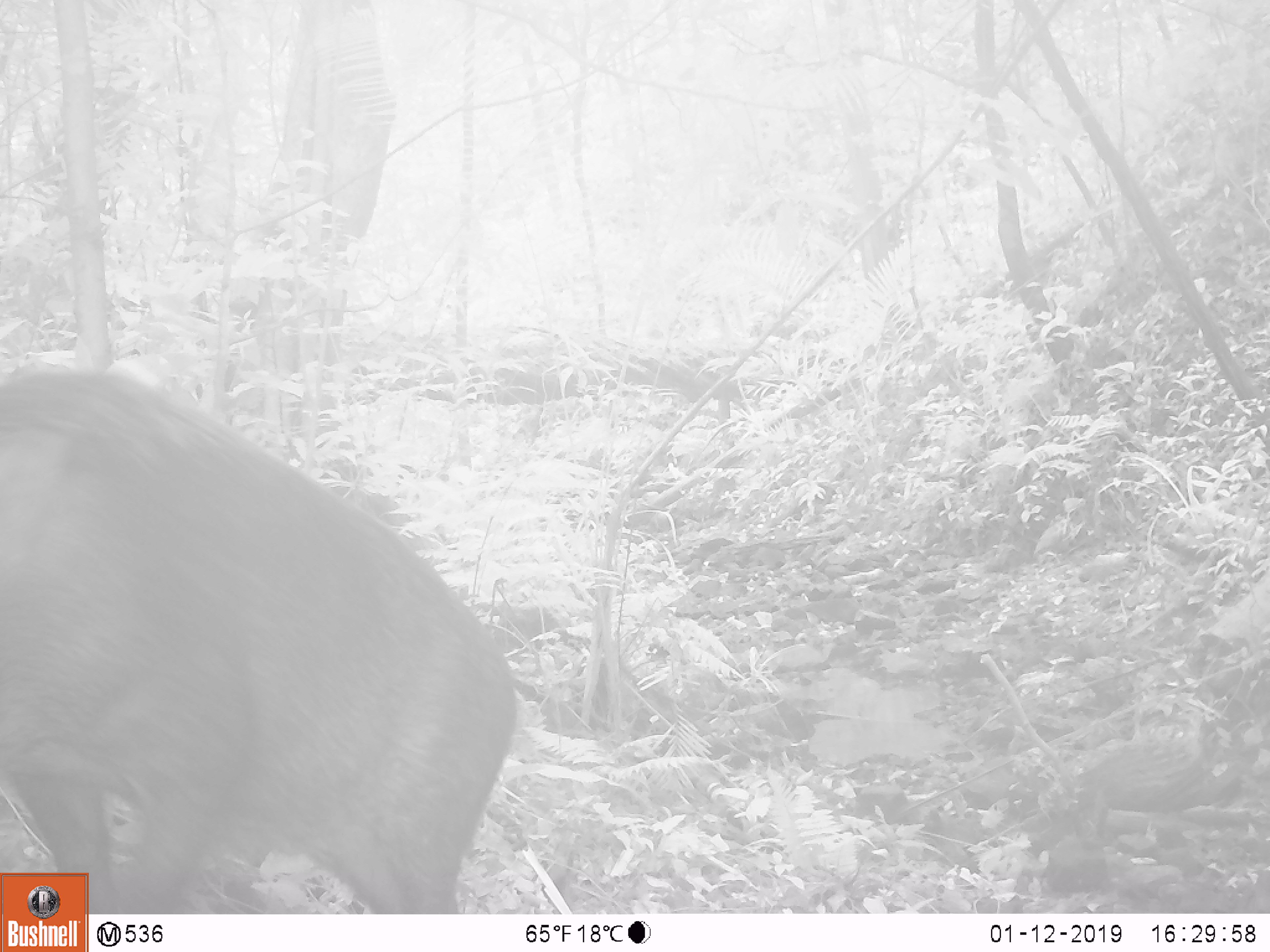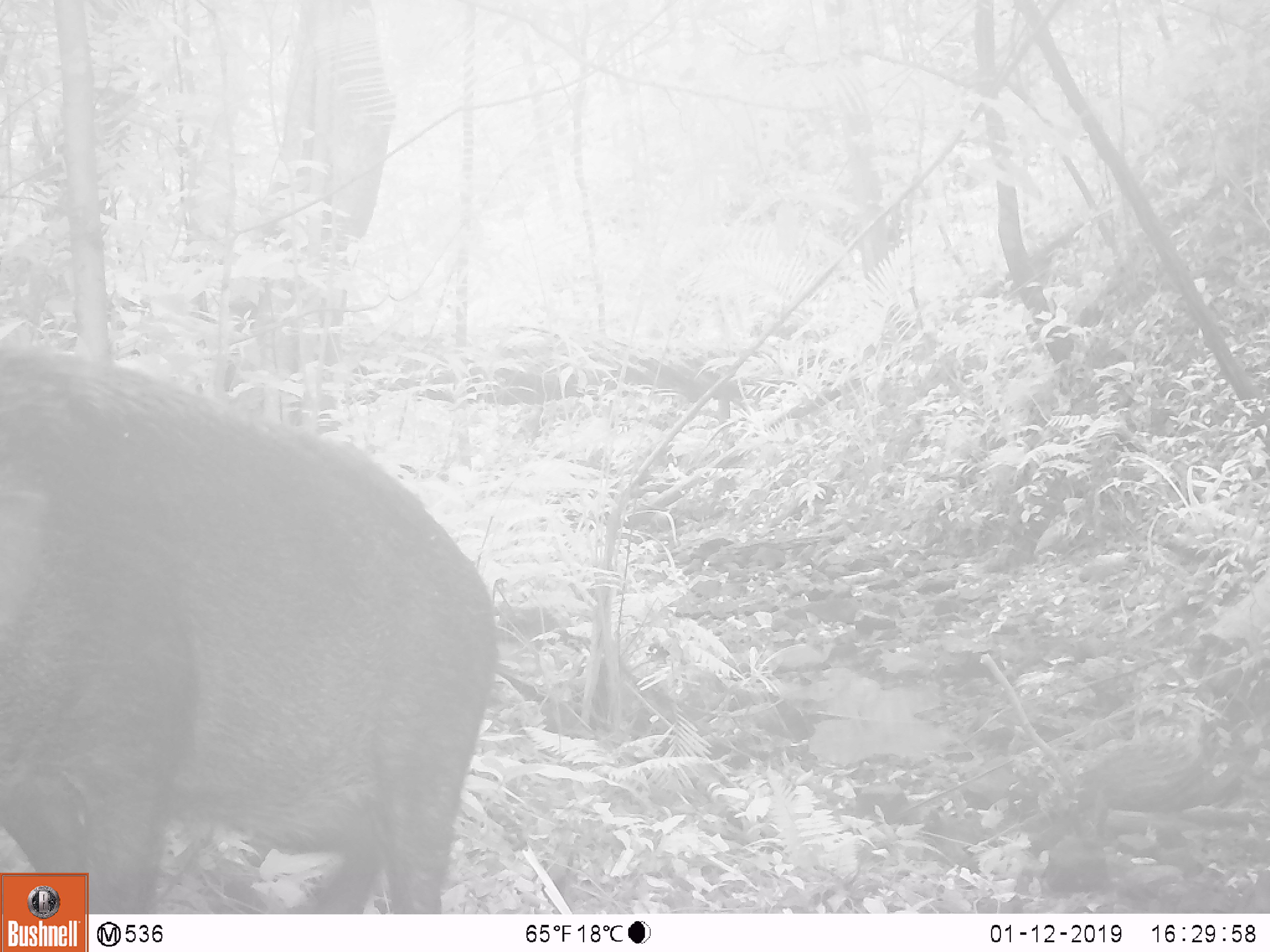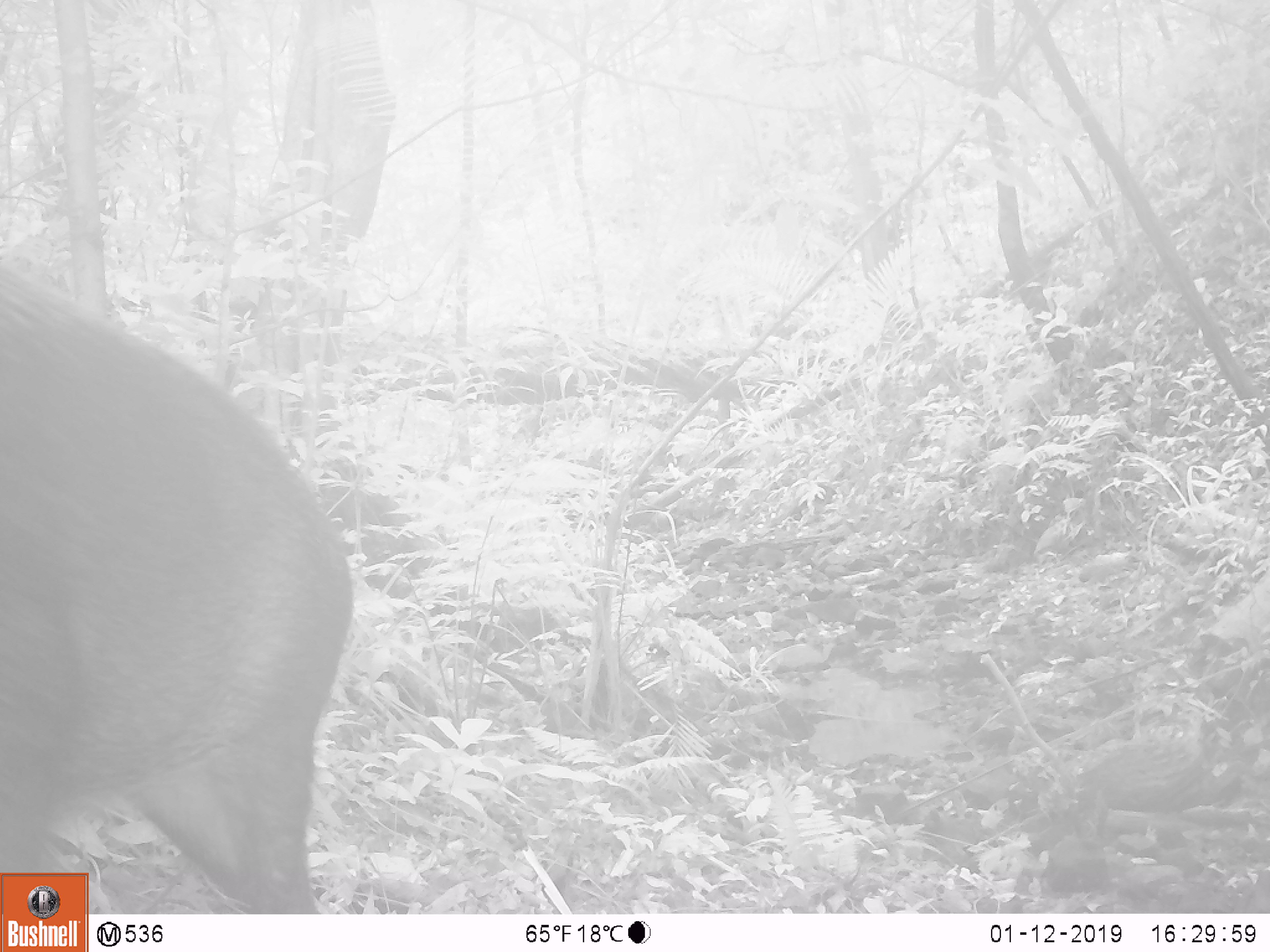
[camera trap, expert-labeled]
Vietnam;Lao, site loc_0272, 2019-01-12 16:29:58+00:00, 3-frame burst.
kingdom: Animalia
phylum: Chordata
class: Mammalia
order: Artiodactyla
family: Suidae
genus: Sus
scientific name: Sus scrofa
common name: eurasian wild pig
Eurasian wild pig (Sus scrofa). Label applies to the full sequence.